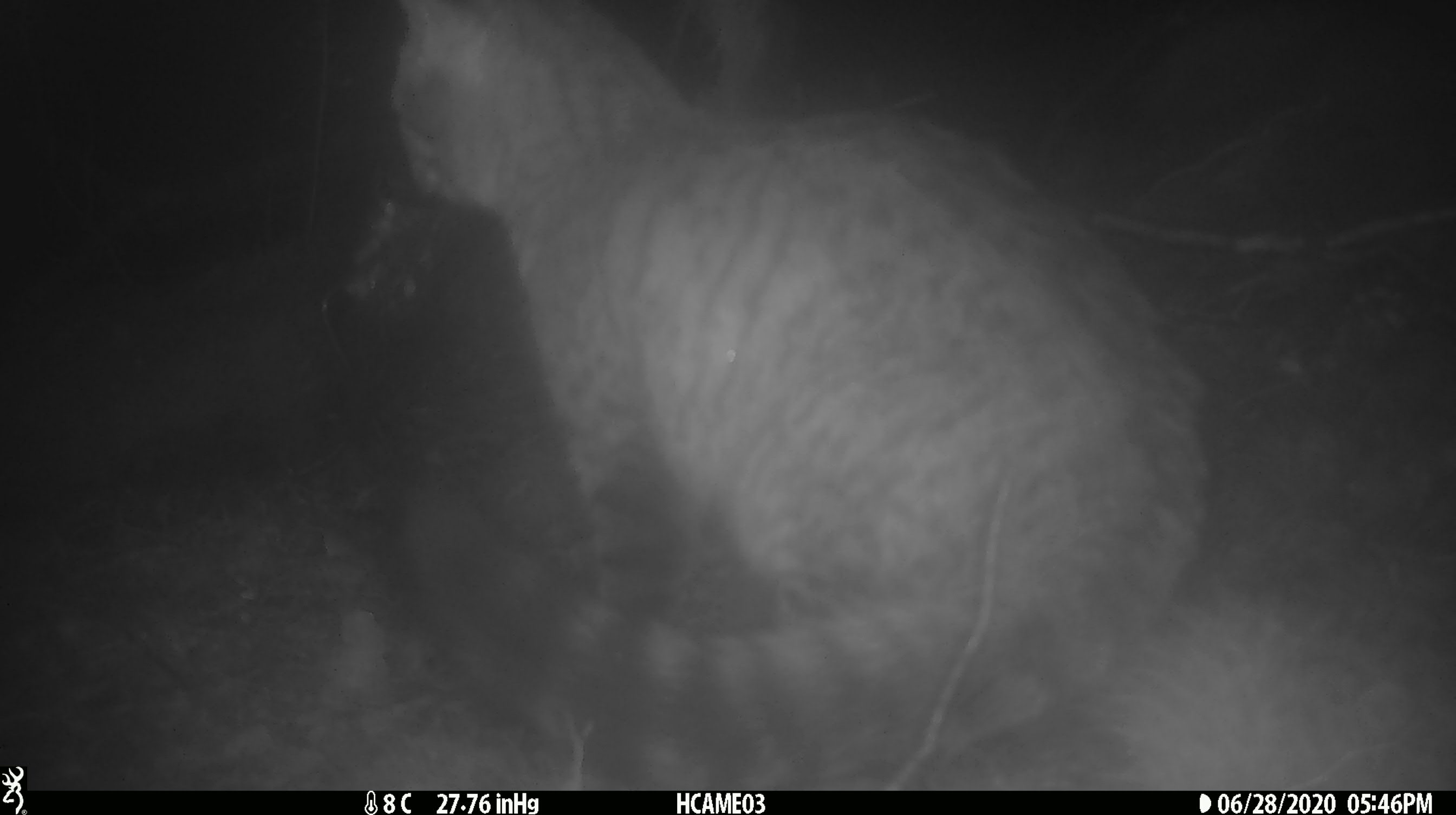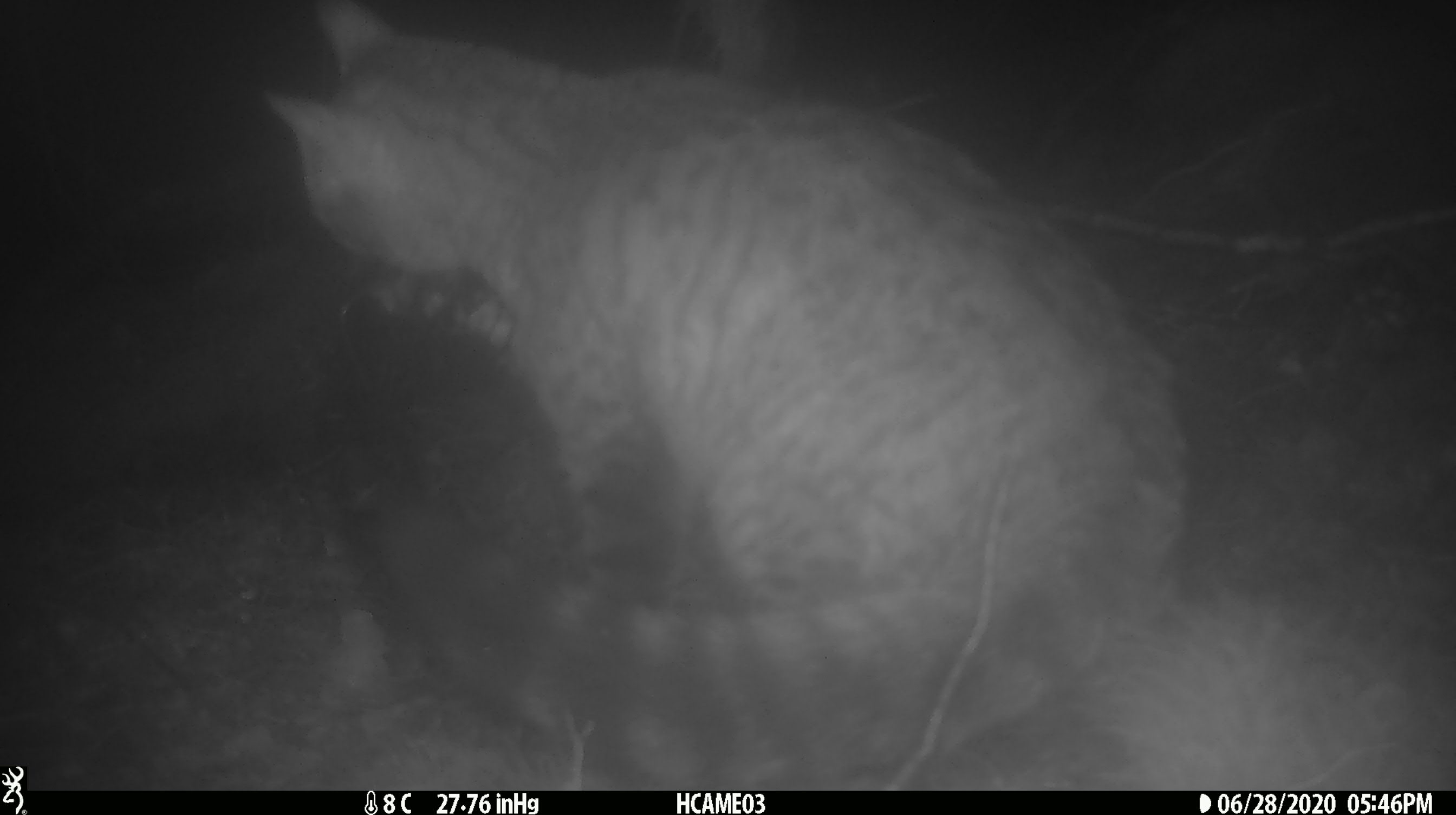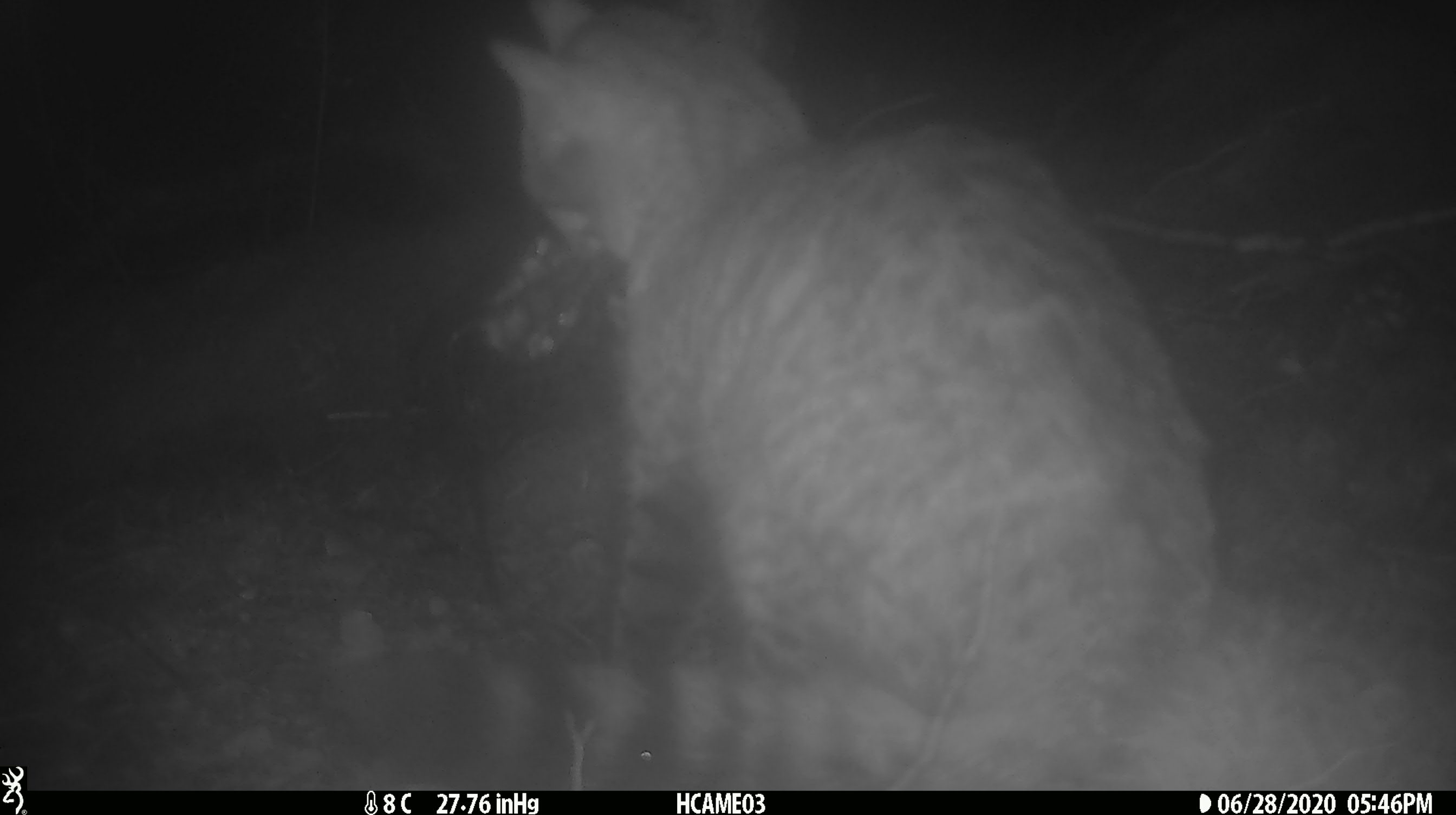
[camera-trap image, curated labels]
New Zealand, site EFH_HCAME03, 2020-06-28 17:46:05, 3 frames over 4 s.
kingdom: Animalia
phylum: Chordata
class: Mammalia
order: Carnivora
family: Felidae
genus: Felis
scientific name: Felis catus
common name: domestic cat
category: cat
Cat (domestic cat) (Felis catus).